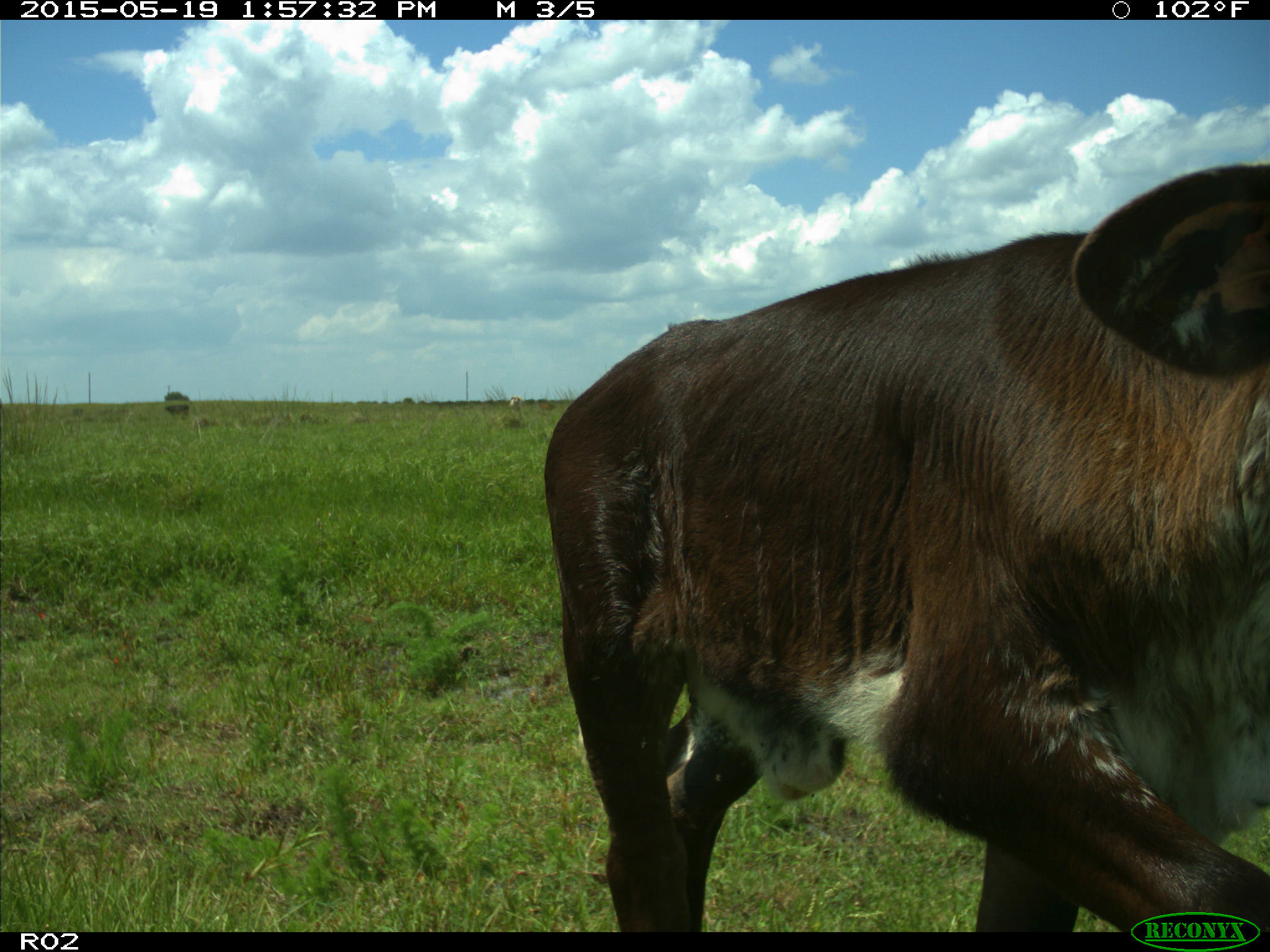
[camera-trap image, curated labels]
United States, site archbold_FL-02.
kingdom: Animalia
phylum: Chordata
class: Mammalia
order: Artiodactyla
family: Bovidae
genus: Bos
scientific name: Bos taurus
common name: domestic cow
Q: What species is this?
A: Bos taurus (domestic cow).